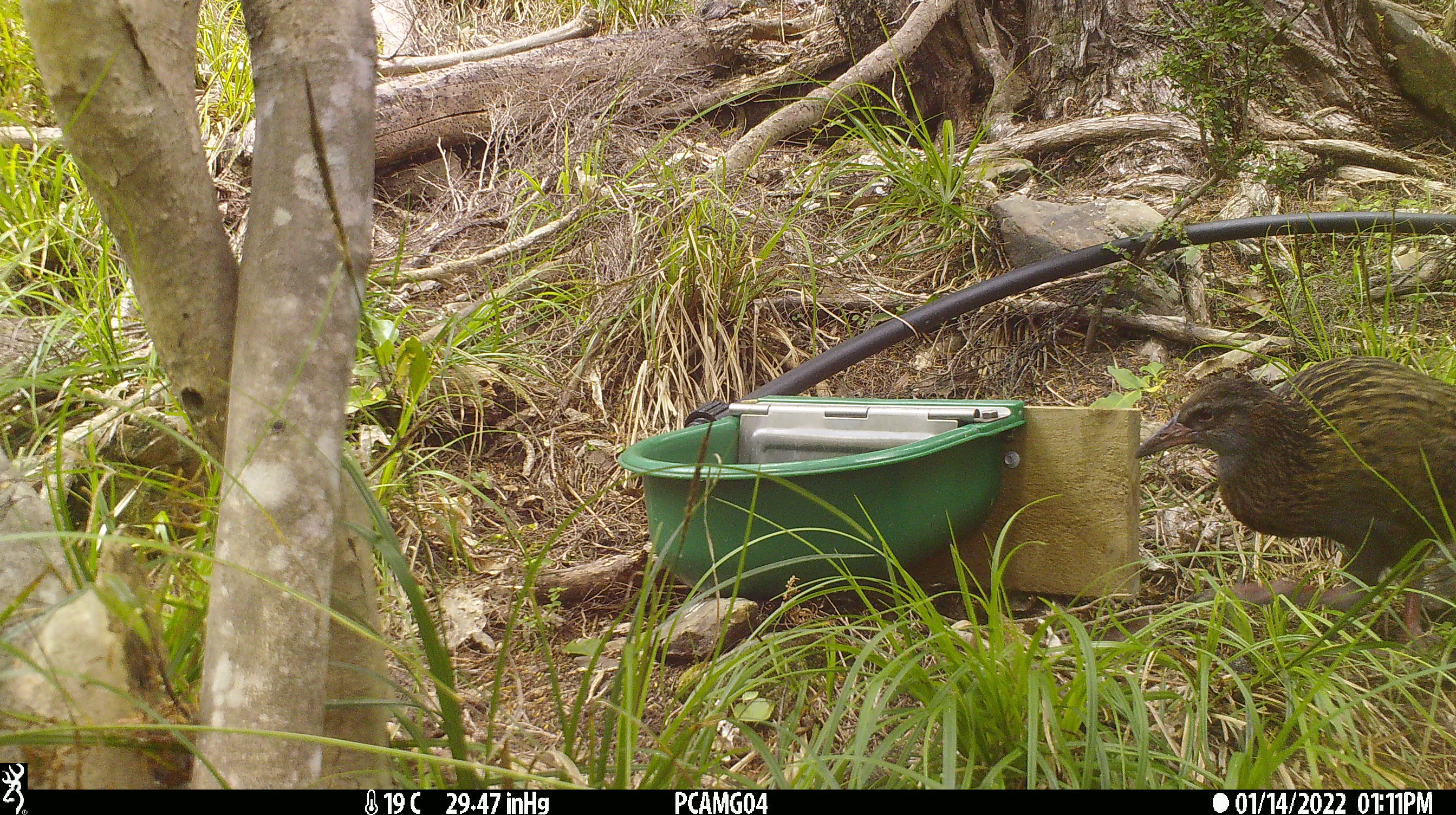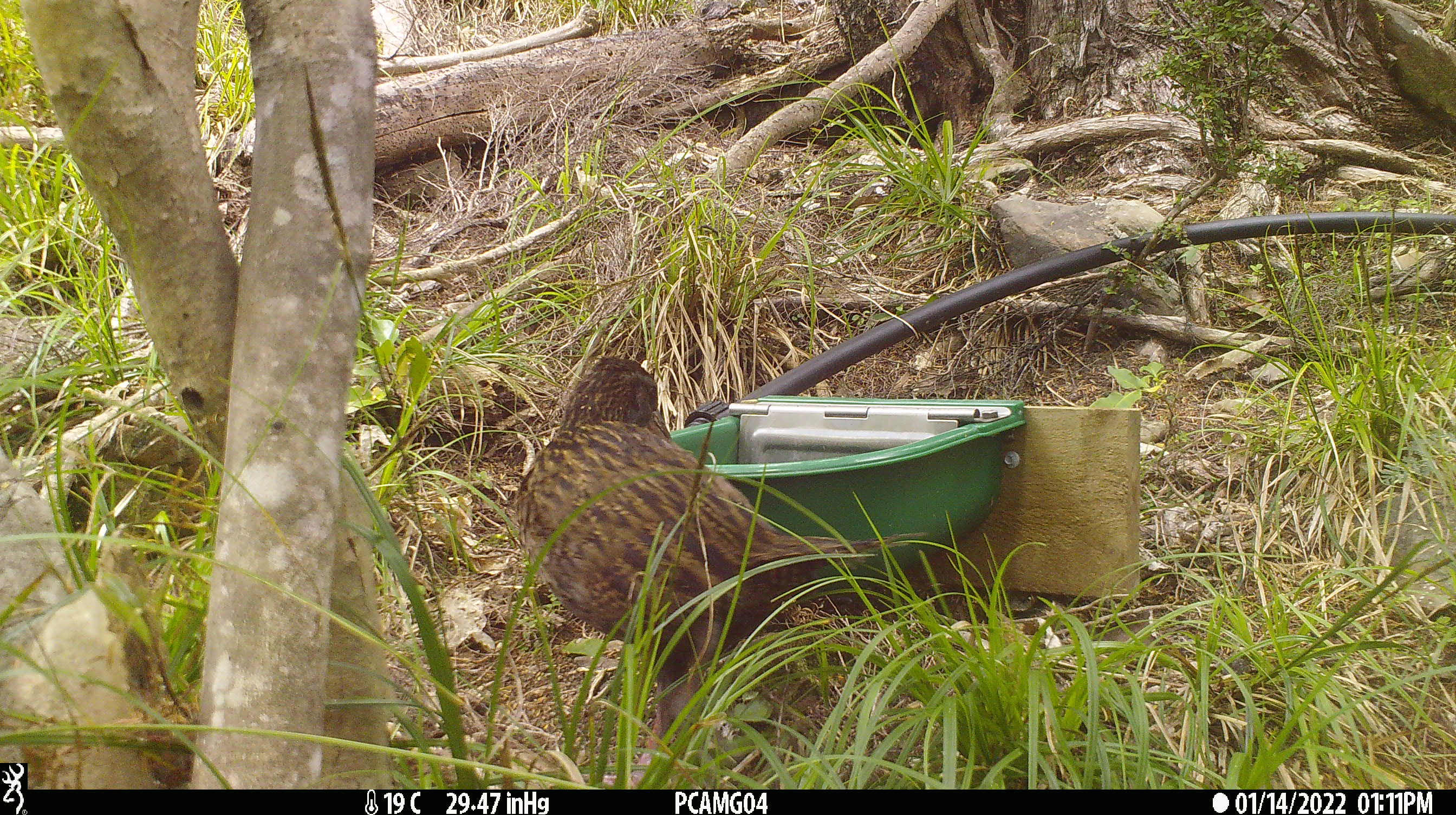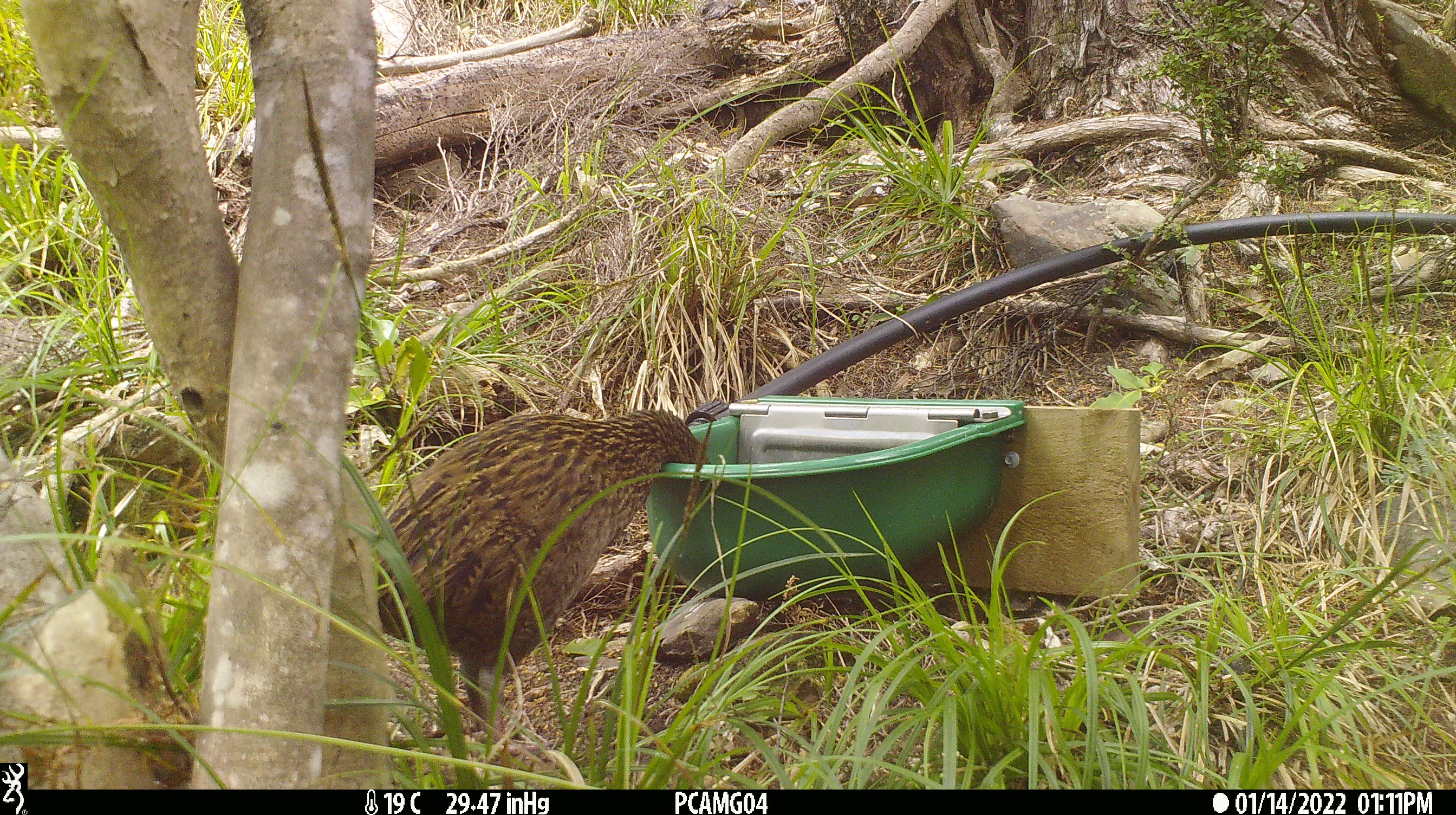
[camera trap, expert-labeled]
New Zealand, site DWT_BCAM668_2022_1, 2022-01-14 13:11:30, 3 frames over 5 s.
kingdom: Animalia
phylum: Chordata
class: Aves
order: Gruiformes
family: Rallidae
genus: Gallirallus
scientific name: Gallirallus australis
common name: weka